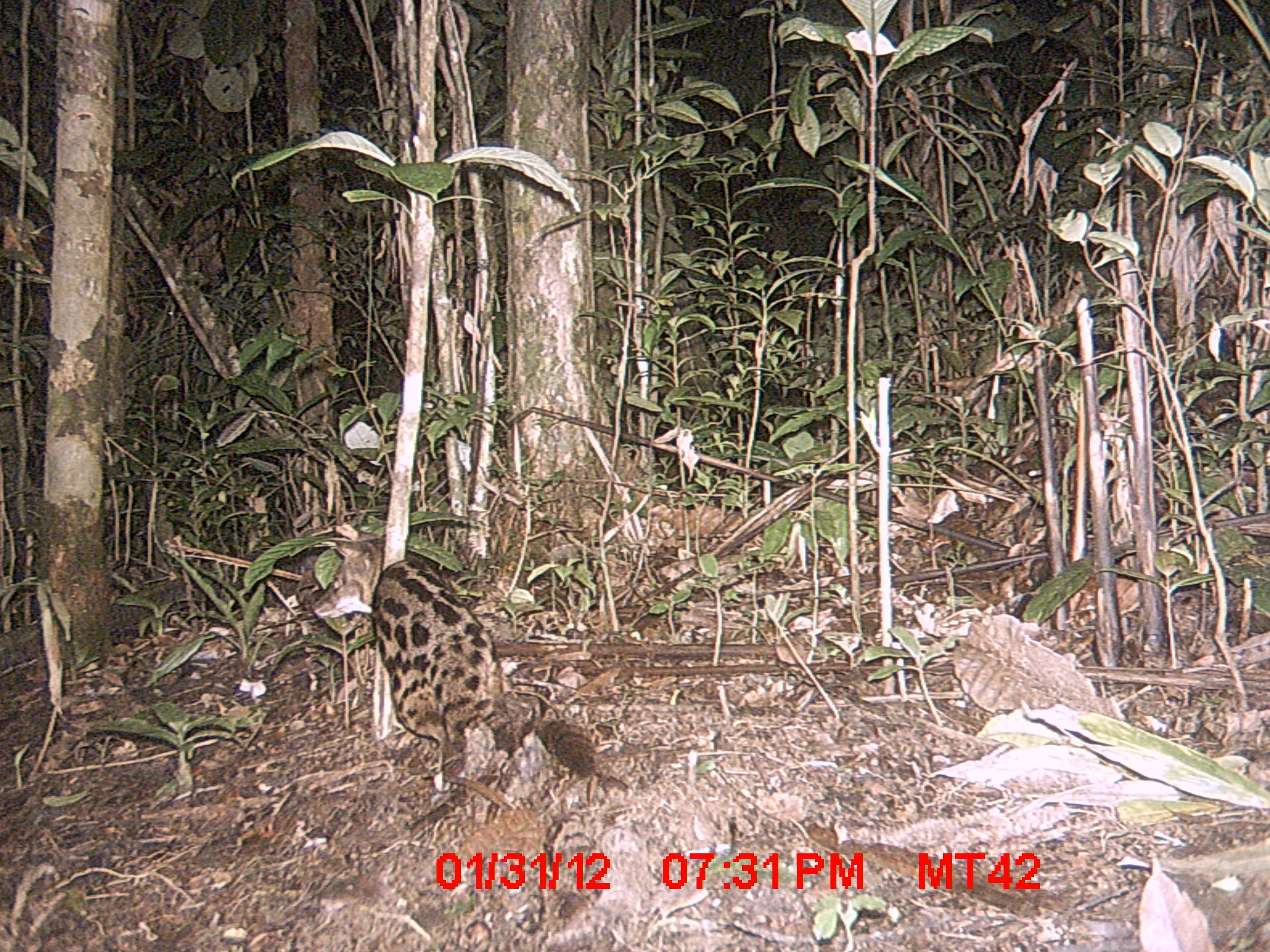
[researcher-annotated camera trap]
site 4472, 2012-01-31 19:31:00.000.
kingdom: Animalia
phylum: Chordata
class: Mammalia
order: Carnivora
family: Eupleridae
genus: Fossa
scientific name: Fossa fossana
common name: fanaloka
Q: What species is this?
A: Fossa fossana (fanaloka).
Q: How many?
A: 1.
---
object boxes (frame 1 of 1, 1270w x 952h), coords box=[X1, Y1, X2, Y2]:
fossa fossana: box=[369, 558, 599, 795]